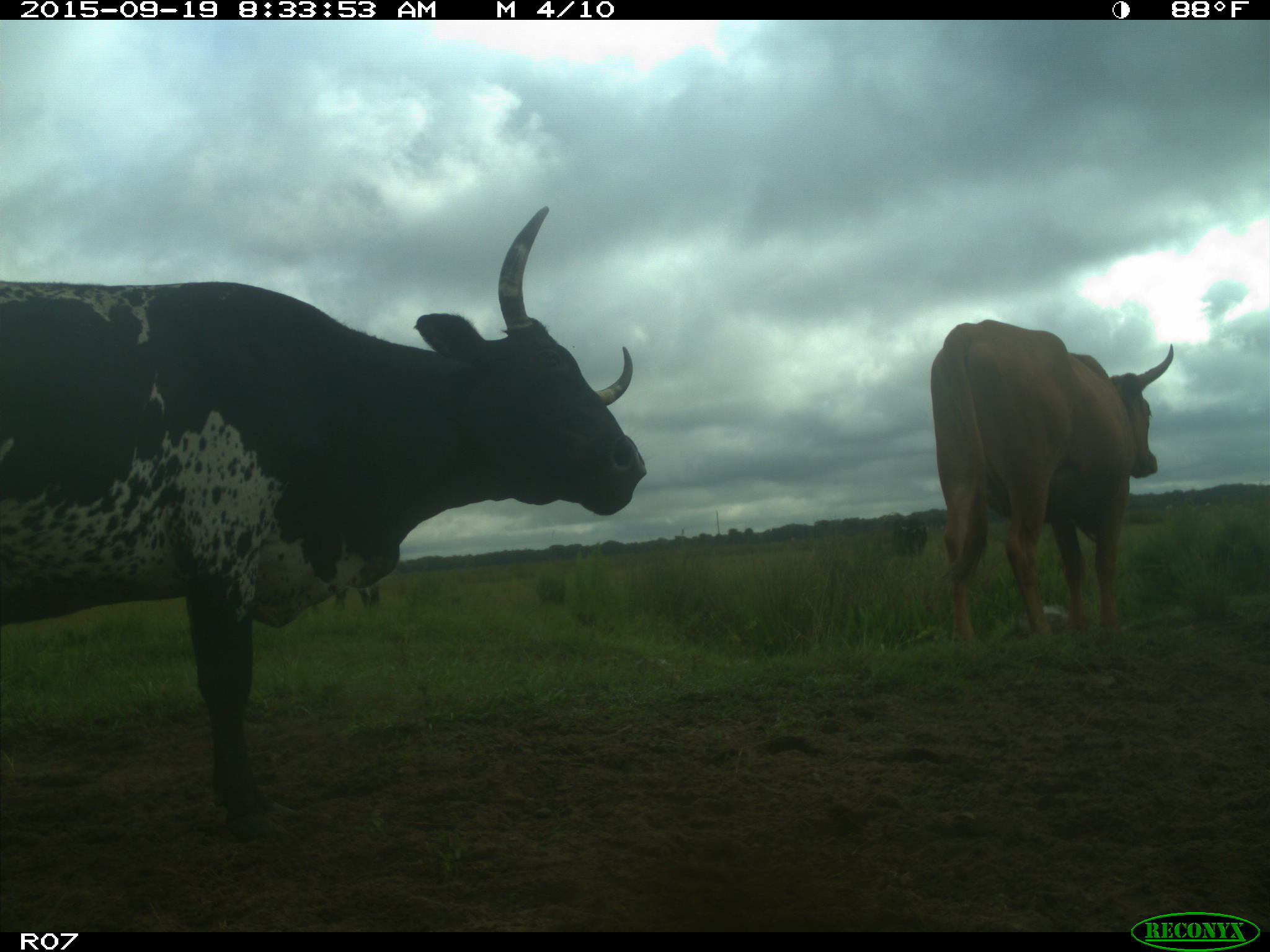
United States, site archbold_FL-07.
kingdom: Animalia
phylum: Chordata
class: Mammalia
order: Artiodactyla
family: Bovidae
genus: Bos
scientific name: Bos taurus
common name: domestic cow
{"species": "Bos taurus (domestic cow)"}